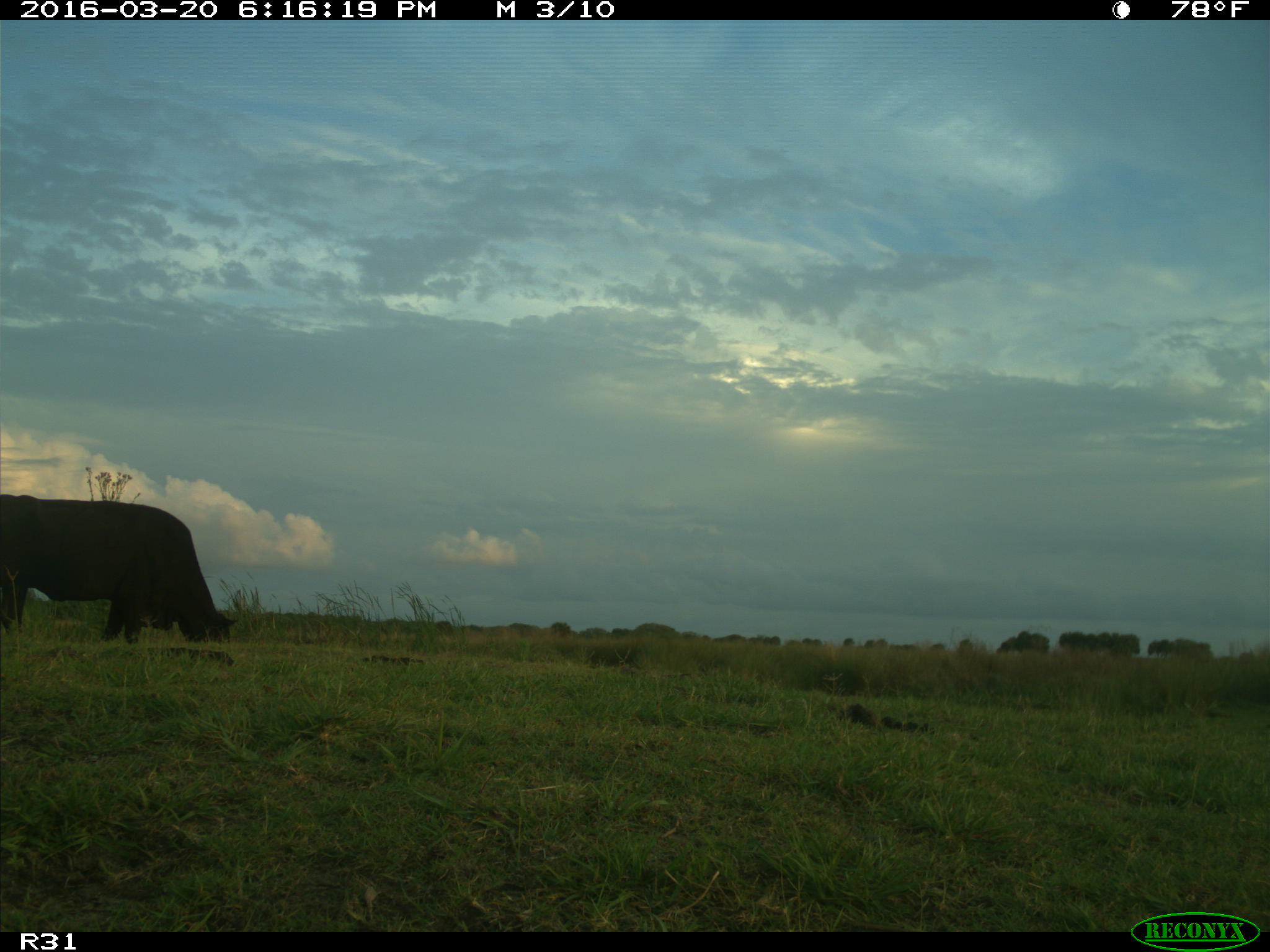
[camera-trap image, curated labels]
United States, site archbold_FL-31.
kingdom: Animalia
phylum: Chordata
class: Mammalia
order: Artiodactyla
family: Bovidae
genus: Bos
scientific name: Bos taurus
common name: domestic cow